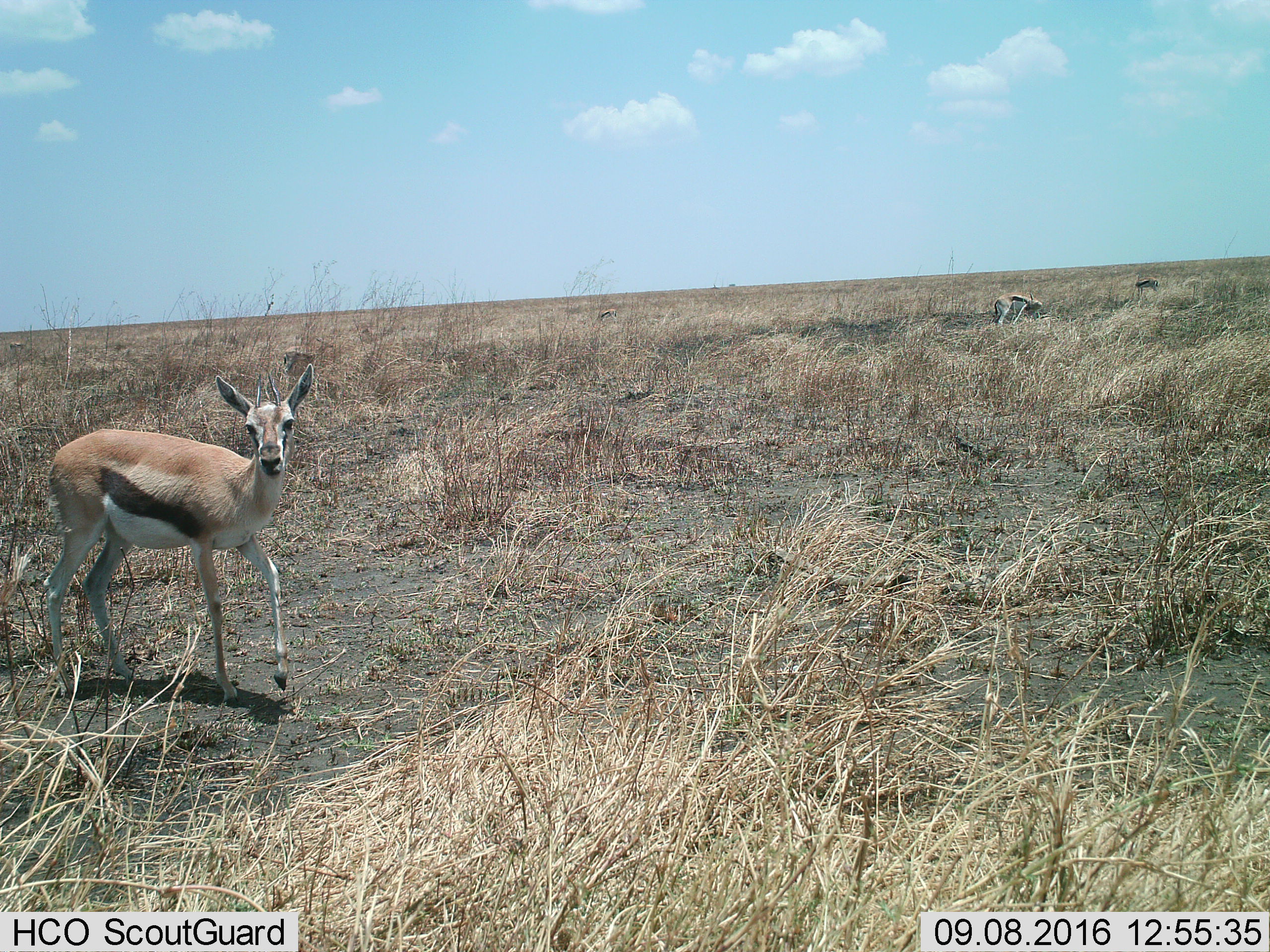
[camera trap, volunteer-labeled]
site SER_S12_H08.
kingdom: Animalia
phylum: Chordata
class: Mammalia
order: Artiodactyla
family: Bovidae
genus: Eudorcas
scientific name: Eudorcas thomsonii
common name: thomson's gazelle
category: gazellethomsons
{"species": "gazellethomsons (thomson's gazelle) (Eudorcas thomsonii)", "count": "4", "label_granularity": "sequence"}